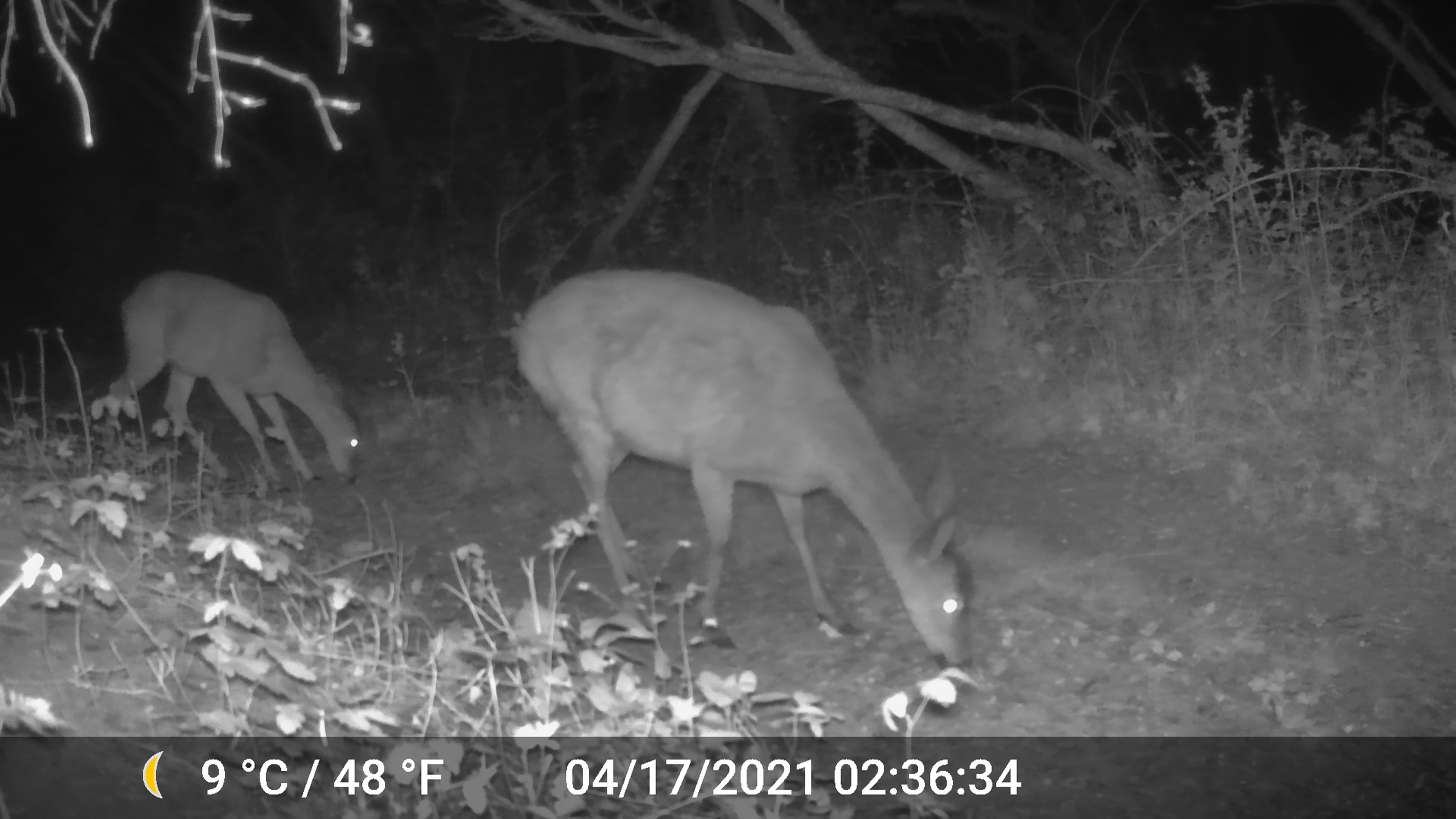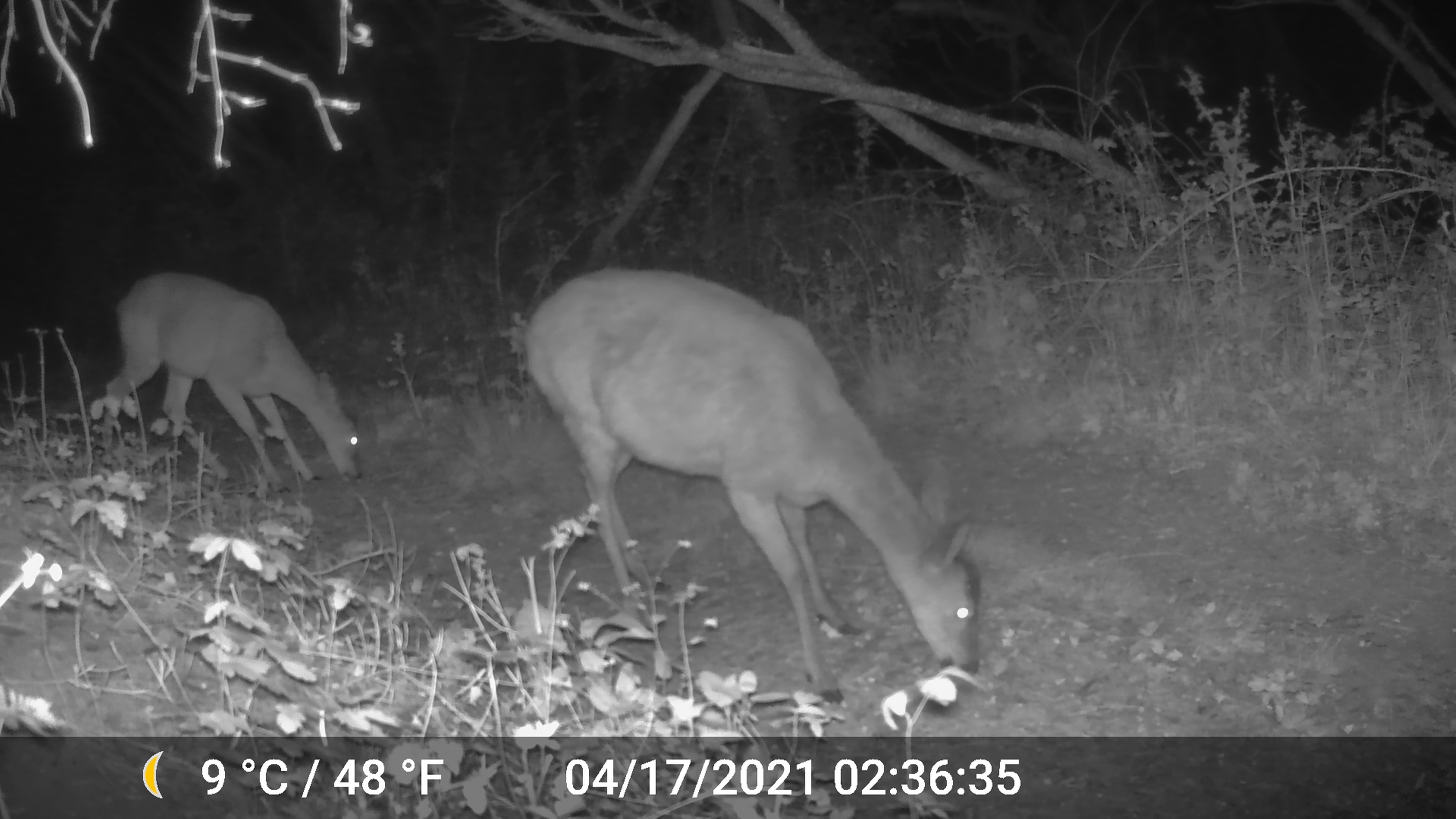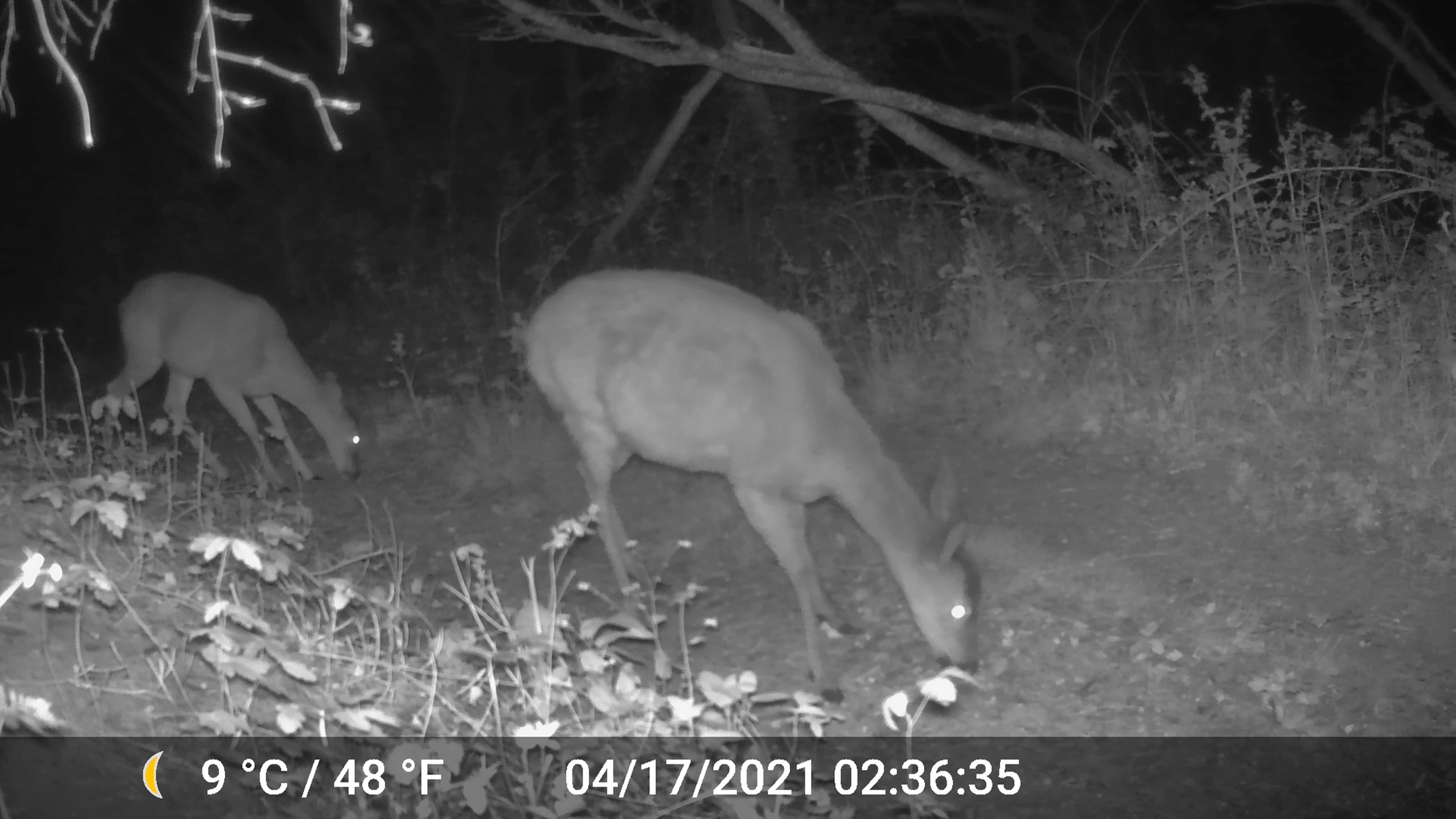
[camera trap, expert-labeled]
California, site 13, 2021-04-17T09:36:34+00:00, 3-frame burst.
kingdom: Animalia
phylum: Chordata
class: Mammalia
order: Artiodactyla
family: Cervidae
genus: Odocoileus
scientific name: Odocoileus hemionus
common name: mule deer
Mule deer (Odocoileus hemionus).